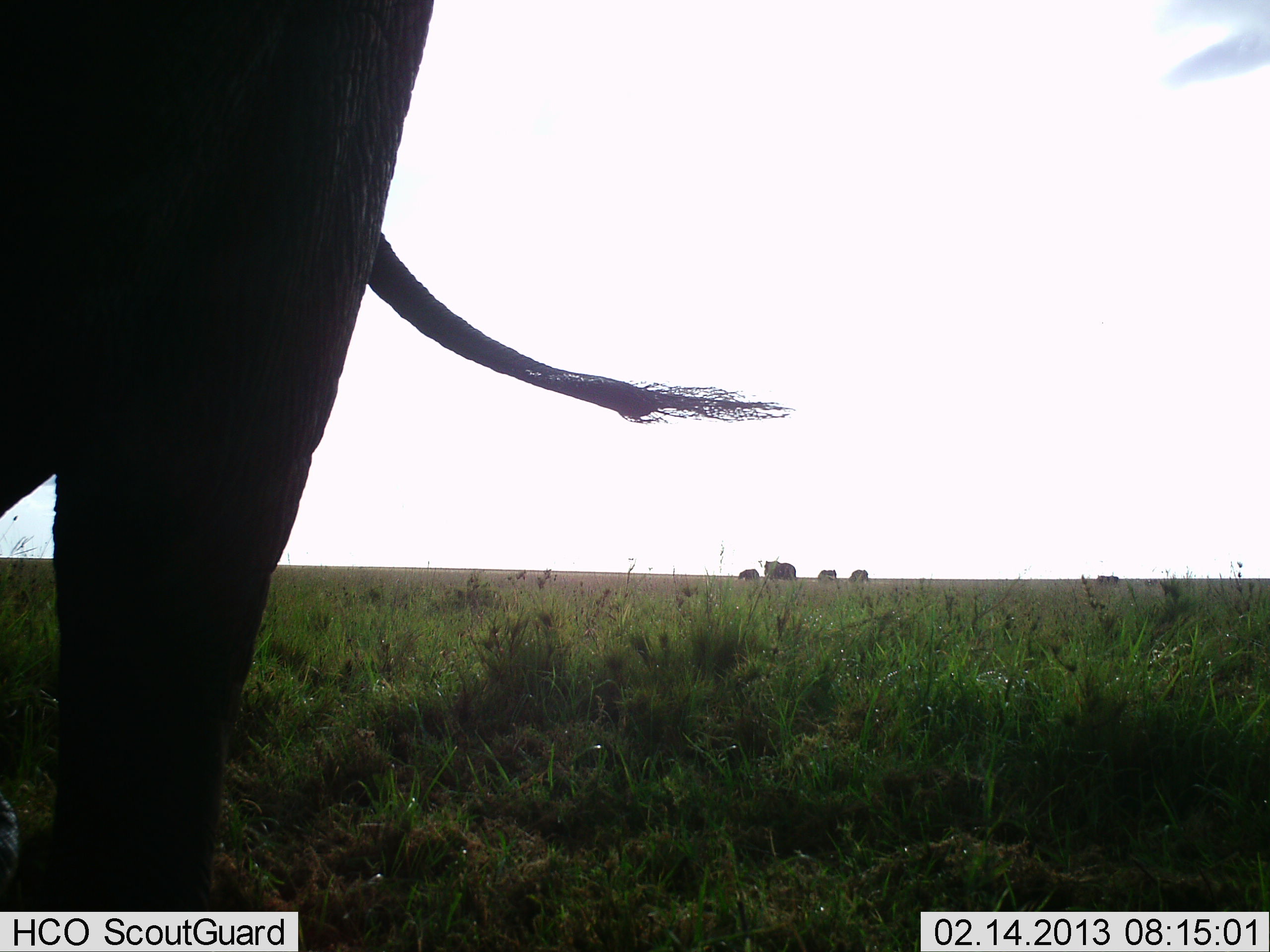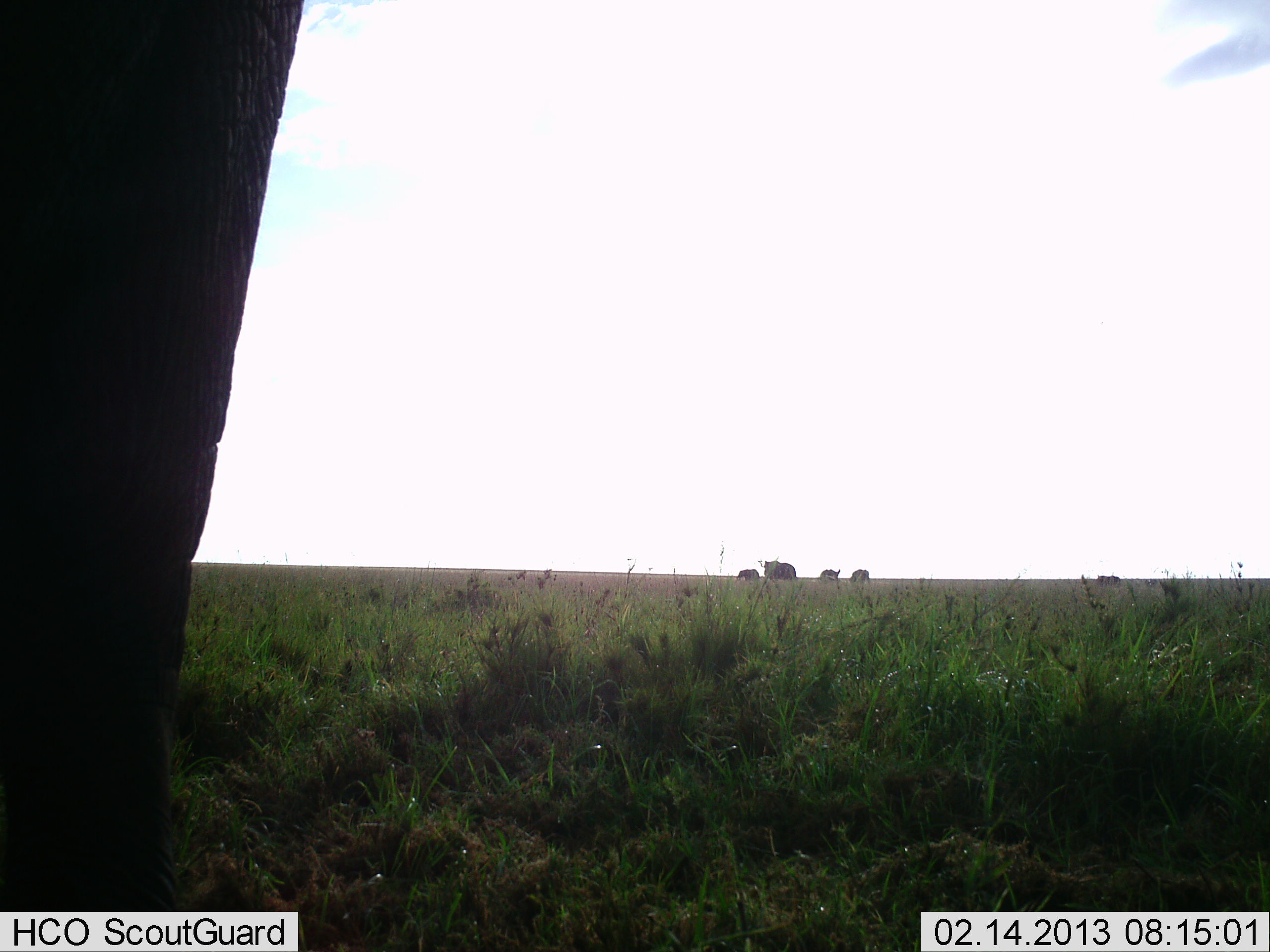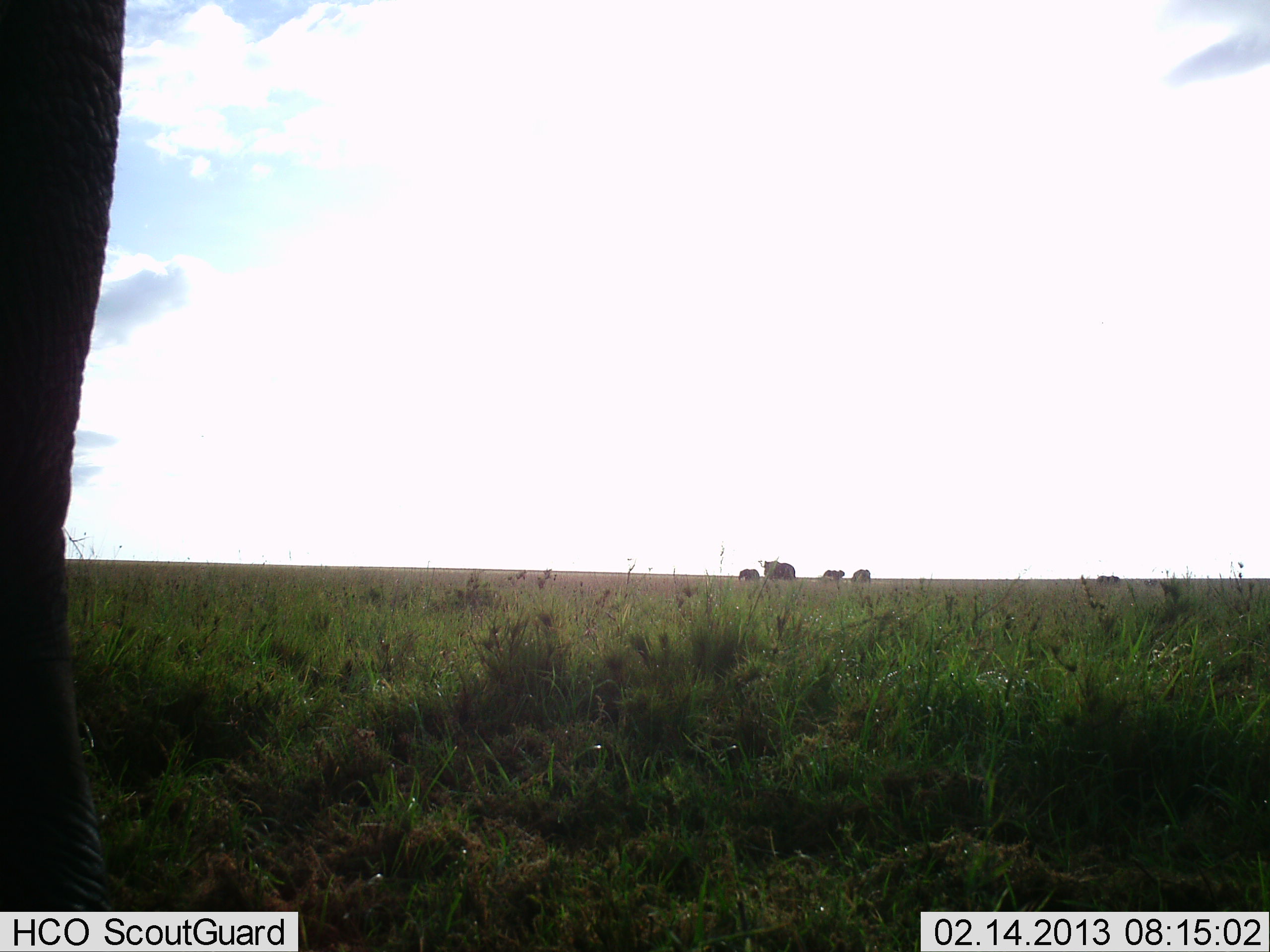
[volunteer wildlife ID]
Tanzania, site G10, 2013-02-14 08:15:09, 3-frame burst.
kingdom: Animalia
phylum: Chordata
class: Mammalia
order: Proboscidea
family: Elephantidae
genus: Loxodonta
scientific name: Loxodonta africana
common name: african bush elephant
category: elephant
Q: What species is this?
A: Elephant (african bush elephant) (Loxodonta africana).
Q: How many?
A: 1.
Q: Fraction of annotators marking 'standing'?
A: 67%.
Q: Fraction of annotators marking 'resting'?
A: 3%.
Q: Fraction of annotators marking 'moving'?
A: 33%.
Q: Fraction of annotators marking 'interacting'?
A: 3%.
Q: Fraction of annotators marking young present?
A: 0%.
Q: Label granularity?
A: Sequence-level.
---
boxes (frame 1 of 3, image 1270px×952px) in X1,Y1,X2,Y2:
animal: 0,0,793,911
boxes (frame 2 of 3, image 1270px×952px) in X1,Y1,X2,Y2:
animal: 0,0,304,910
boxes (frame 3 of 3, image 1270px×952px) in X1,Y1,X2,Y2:
animal: 0,0,125,911